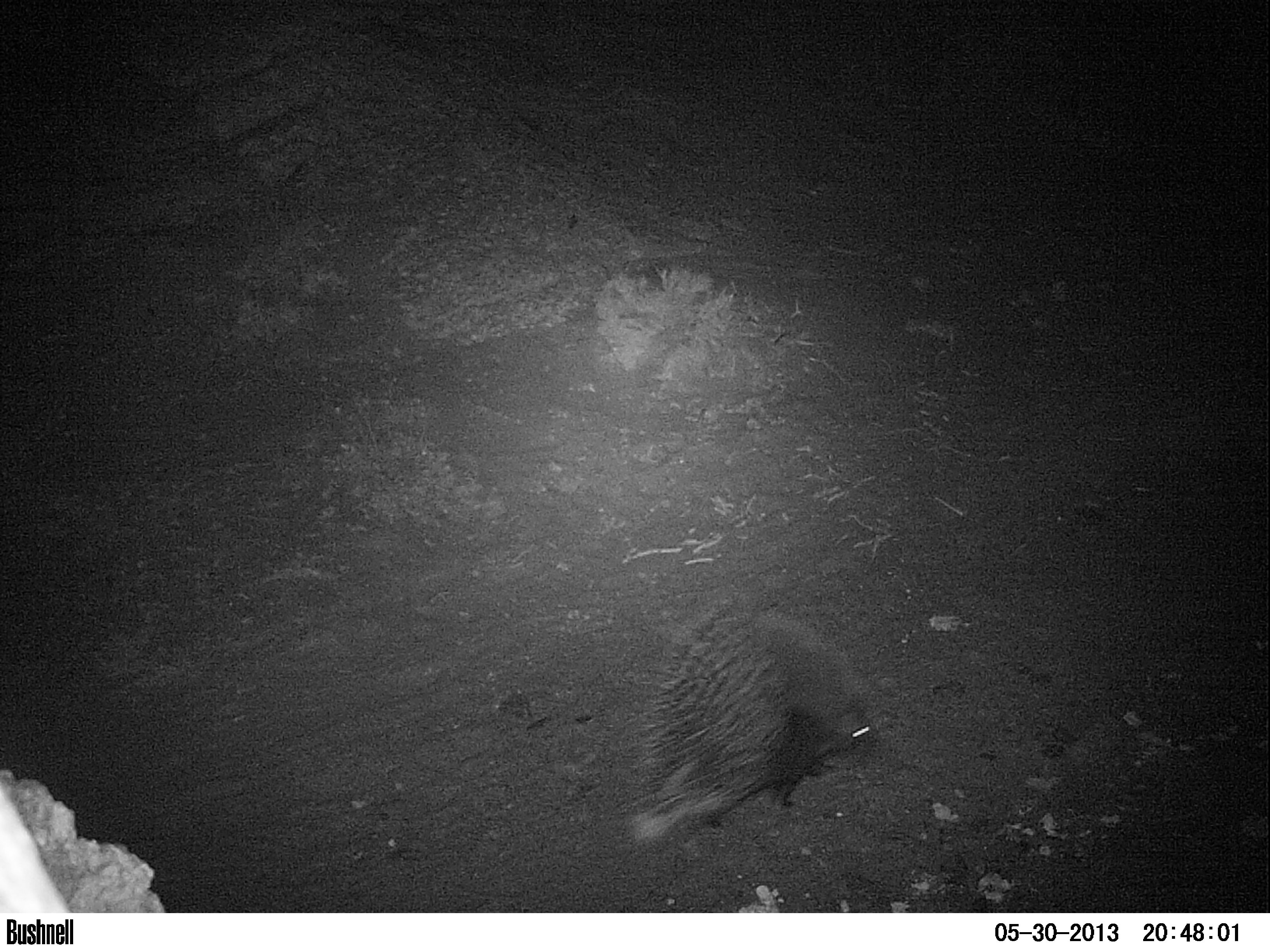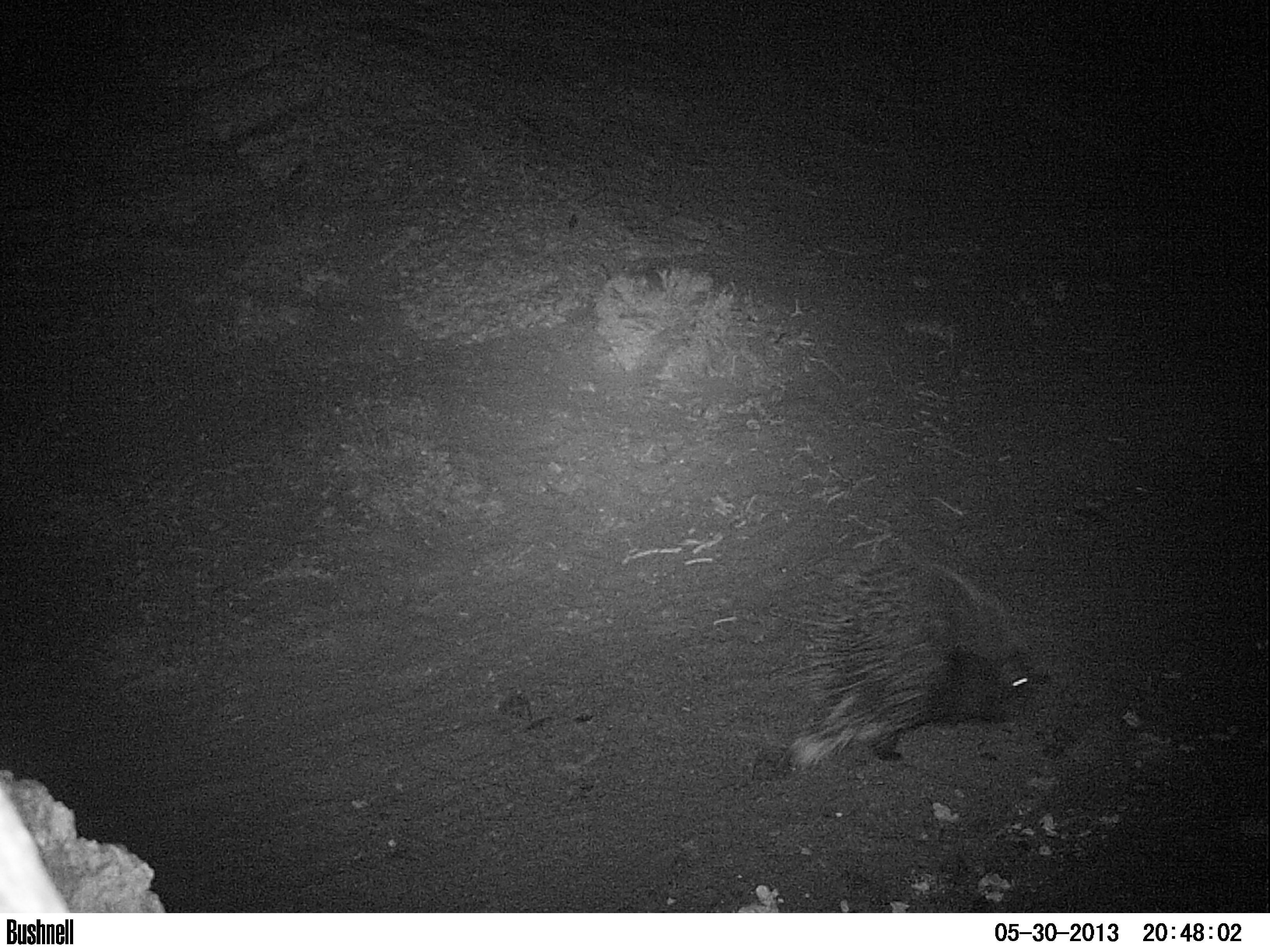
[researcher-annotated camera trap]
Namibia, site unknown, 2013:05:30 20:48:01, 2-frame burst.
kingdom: Animalia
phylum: Chordata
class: Mammalia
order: Rodentia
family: Hystricidae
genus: Hystrix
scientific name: Hystrix africaeaustralis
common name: cape porcupine